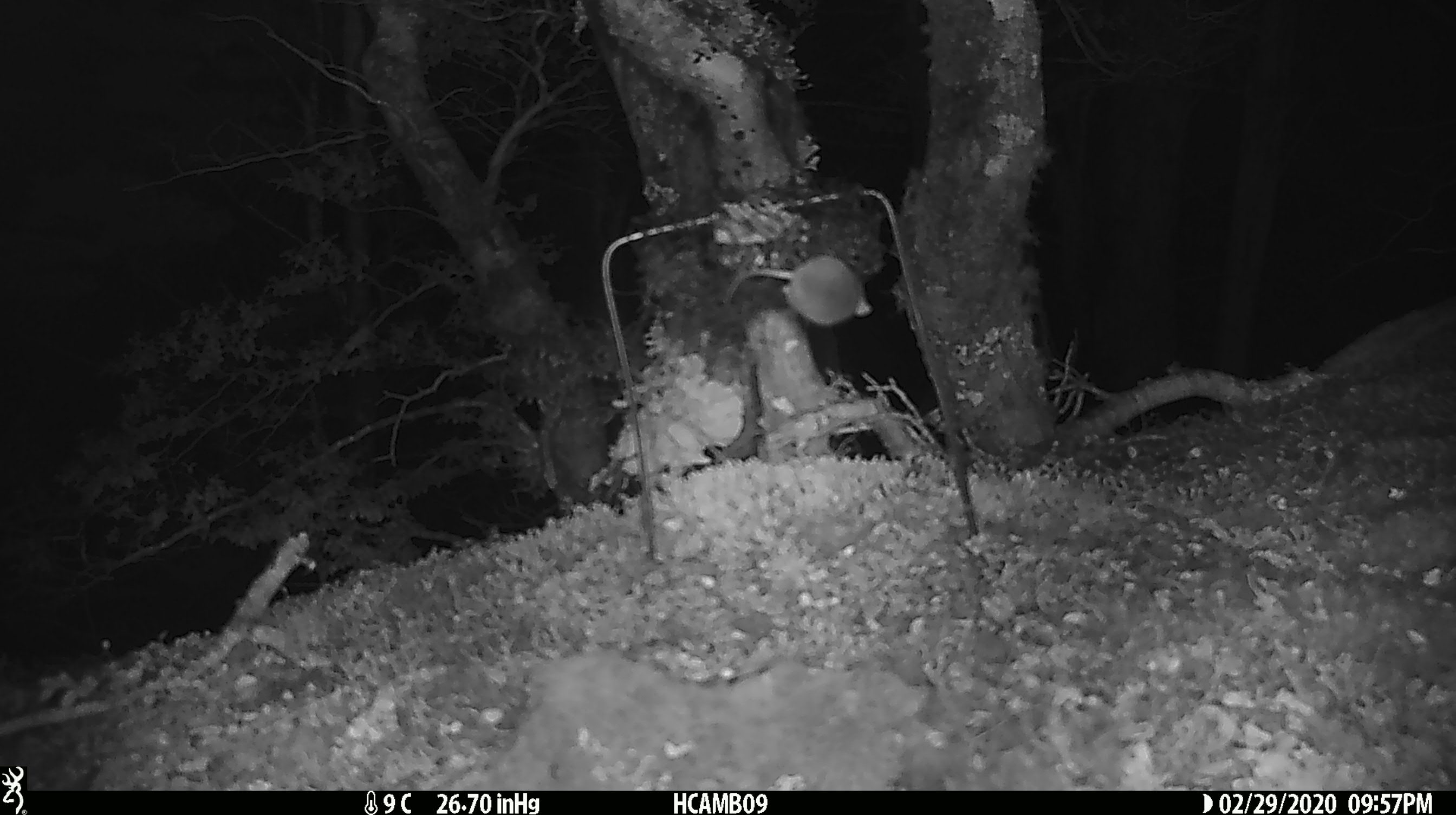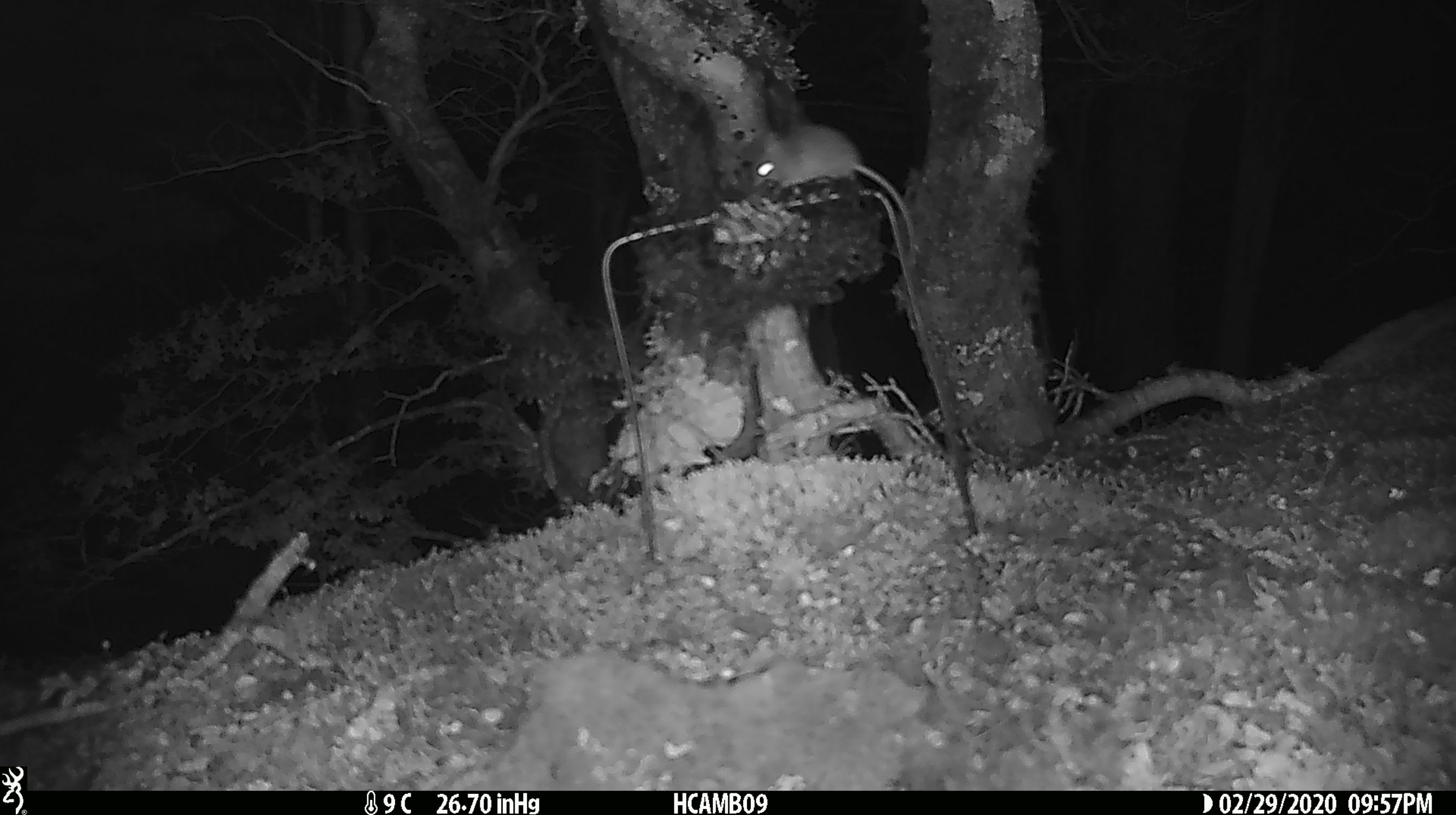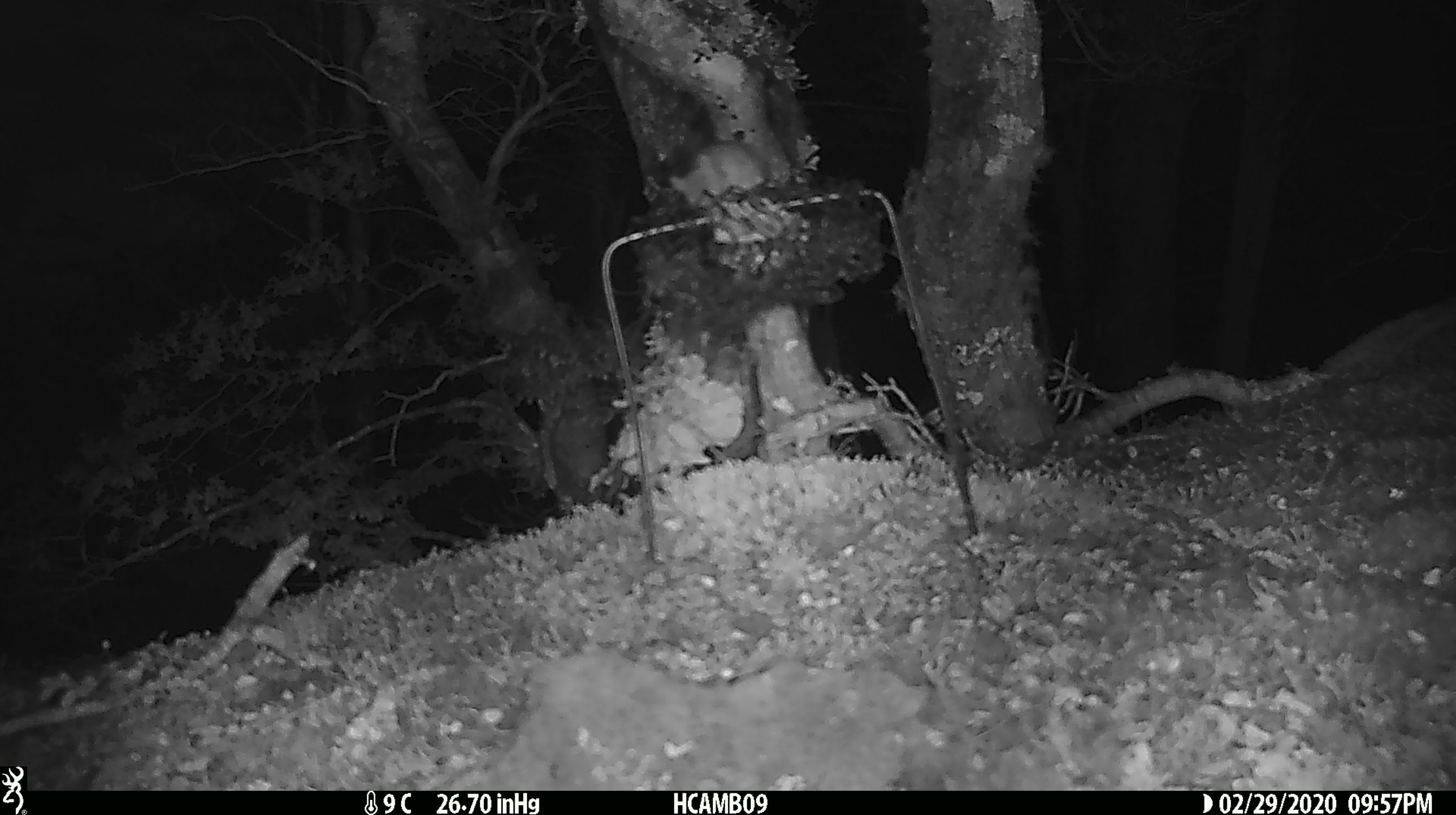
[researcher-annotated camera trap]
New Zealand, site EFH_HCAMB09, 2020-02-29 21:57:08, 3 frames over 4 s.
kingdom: Animalia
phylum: Chordata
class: Mammalia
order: Rodentia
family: Muridae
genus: Mus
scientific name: Mus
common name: mouse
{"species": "mouse (Mus)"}